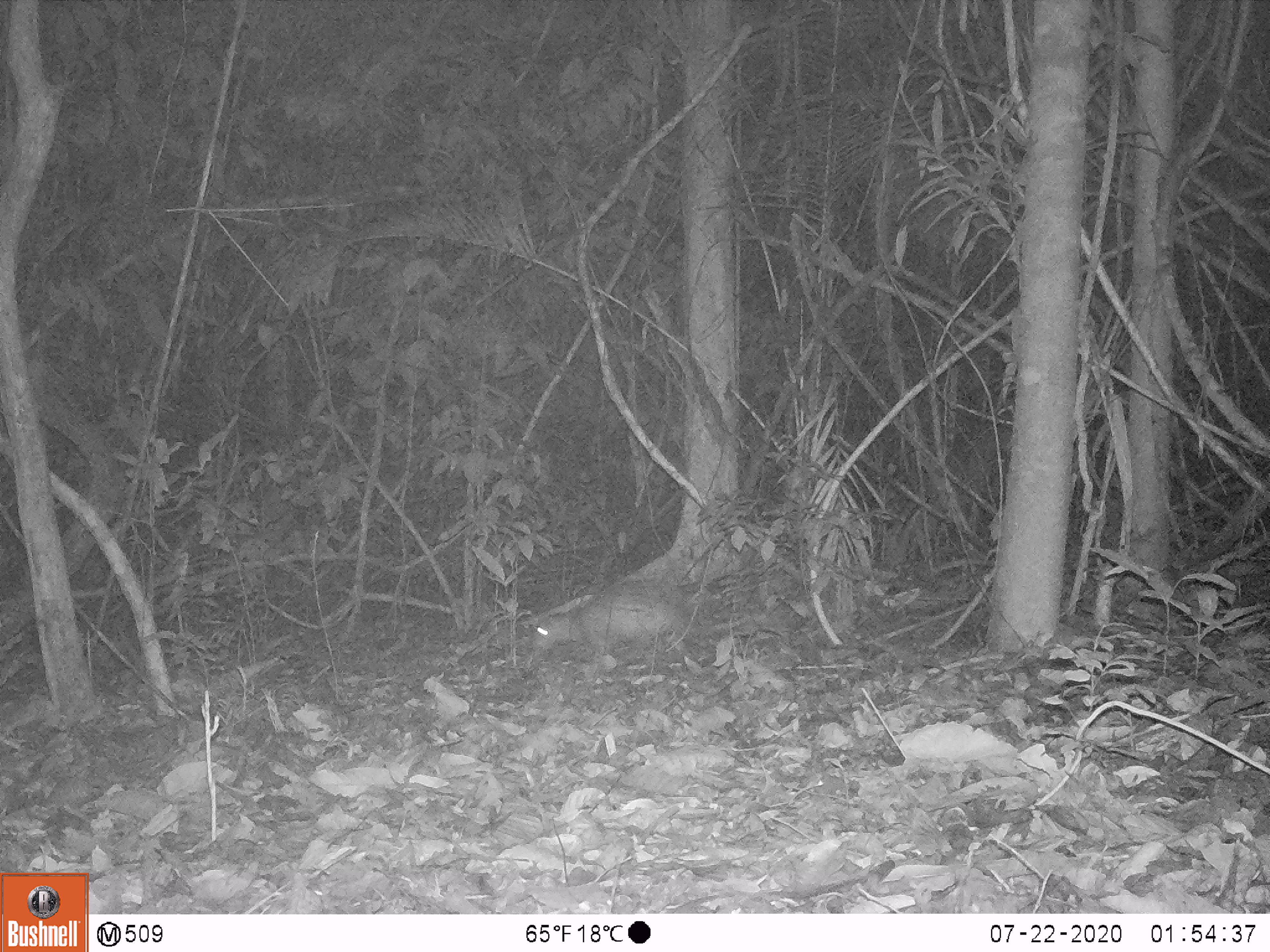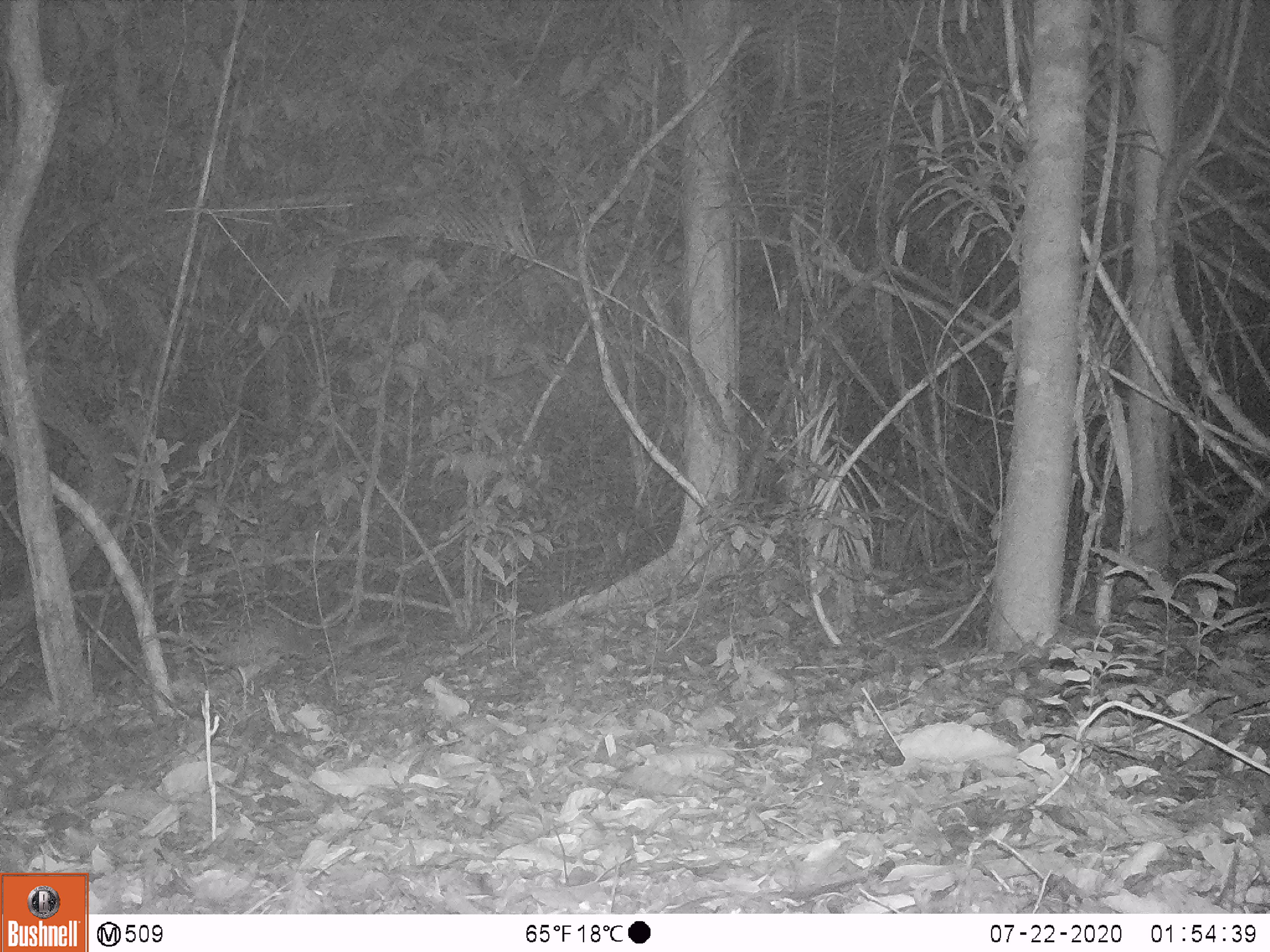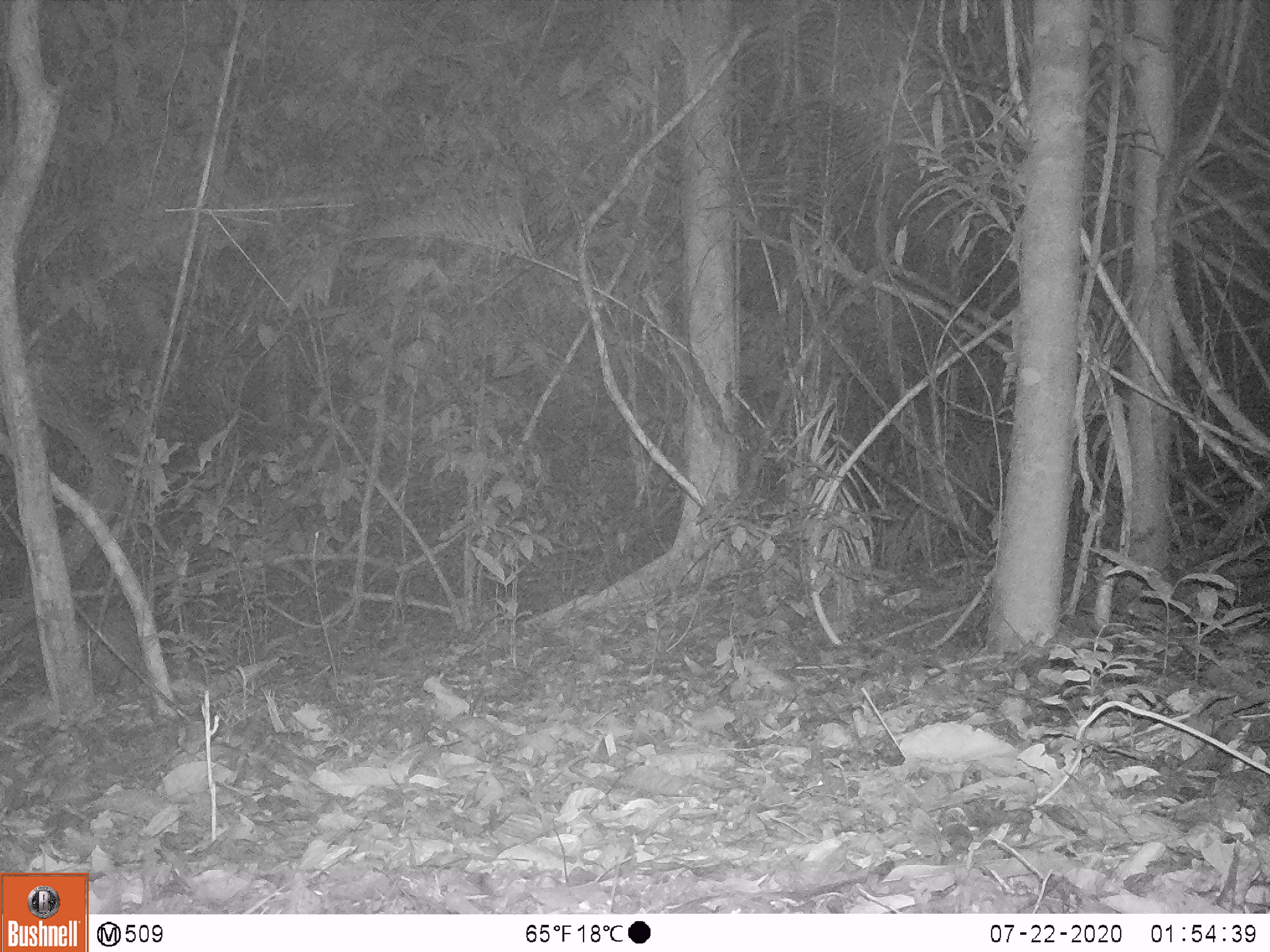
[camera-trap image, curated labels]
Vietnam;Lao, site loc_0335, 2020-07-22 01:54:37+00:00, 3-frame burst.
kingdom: Animalia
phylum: Chordata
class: Mammalia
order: Rodentia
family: Hystricidae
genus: Atherurus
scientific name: Atherurus macrourus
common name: asiatic brush-tailed porcupine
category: asiatic brush tailed porcupine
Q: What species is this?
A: Asiatic brush tailed porcupine (asiatic brush-tailed porcupine) (Atherurus macrourus).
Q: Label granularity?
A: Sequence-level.